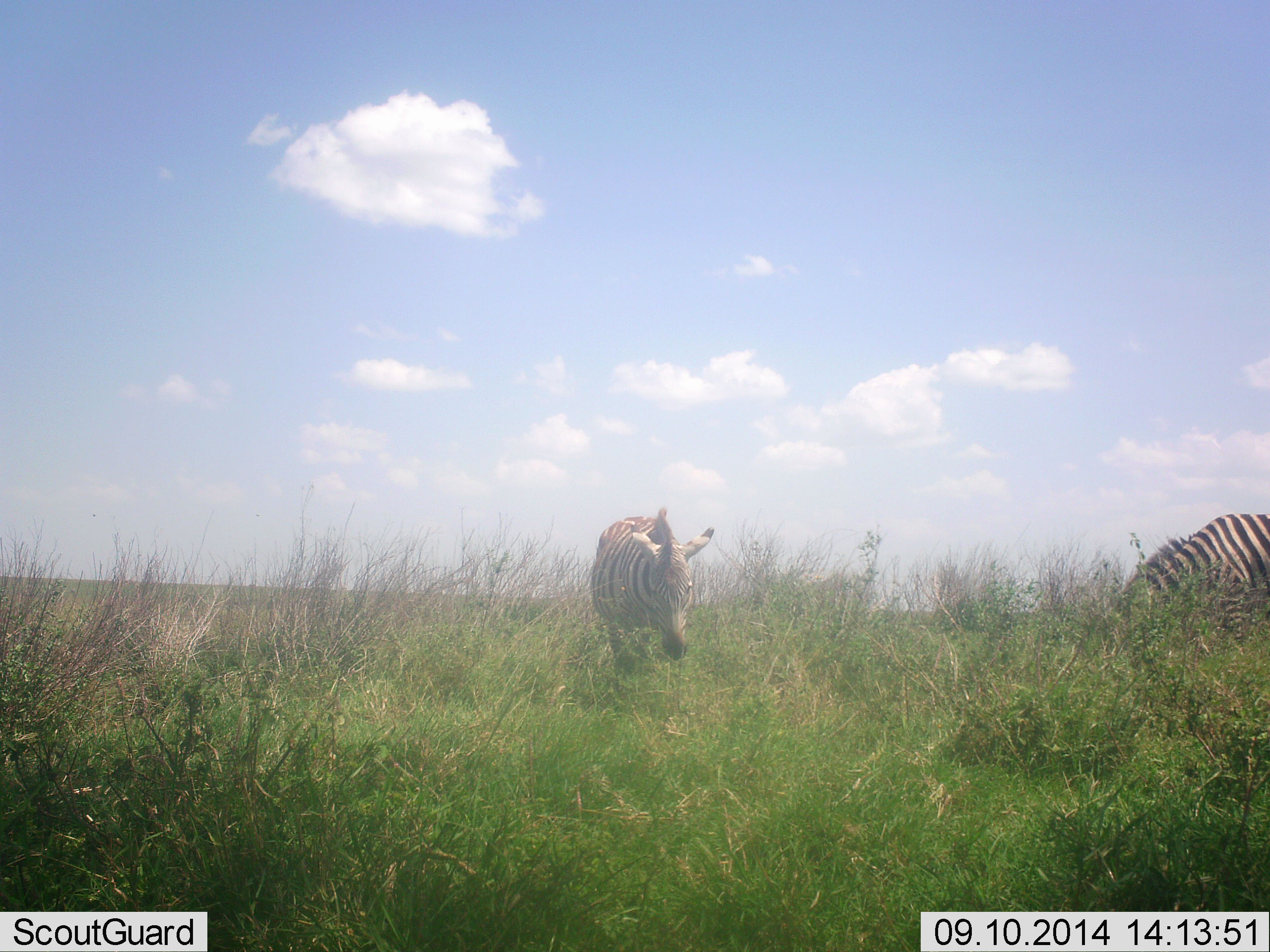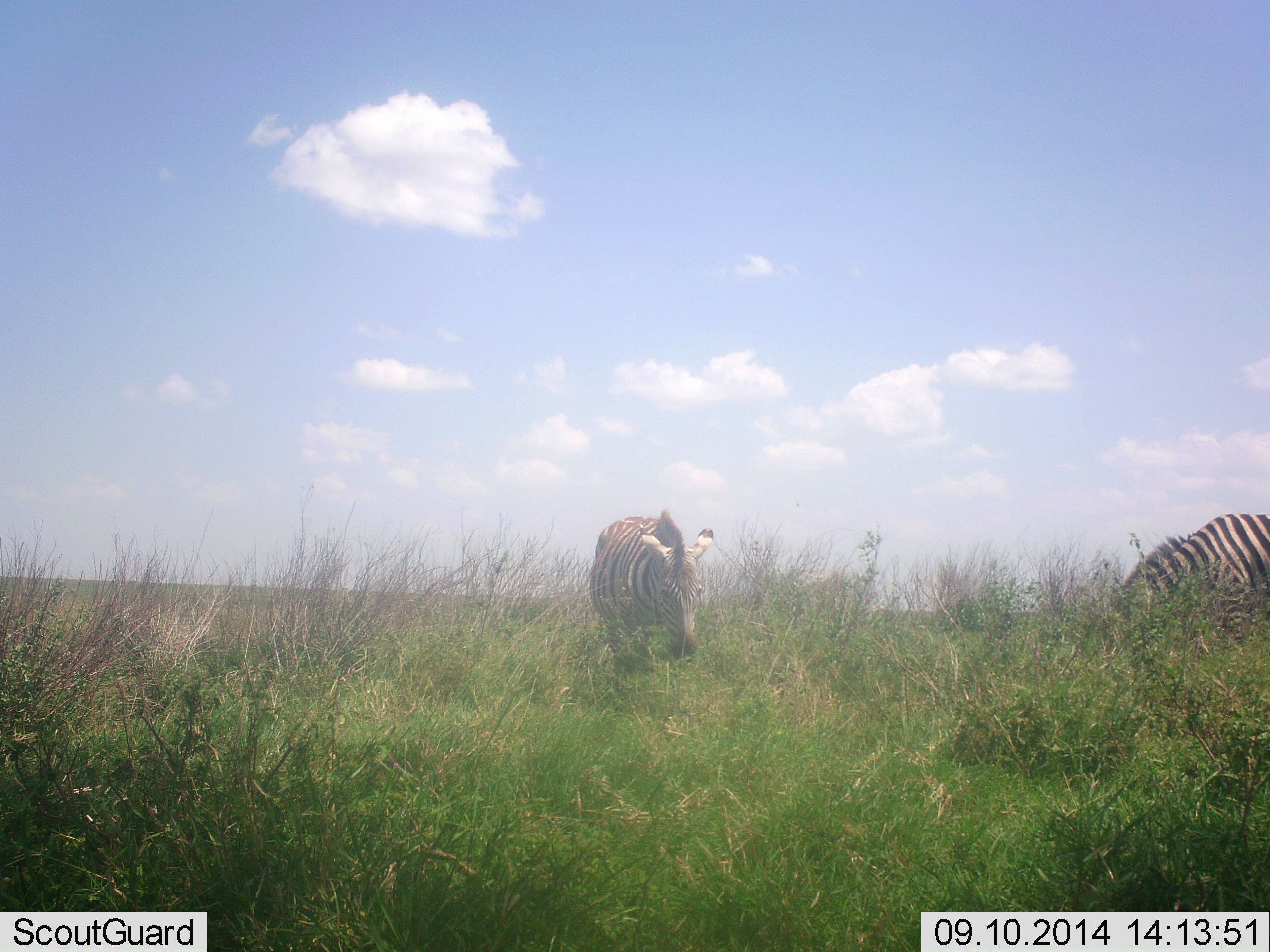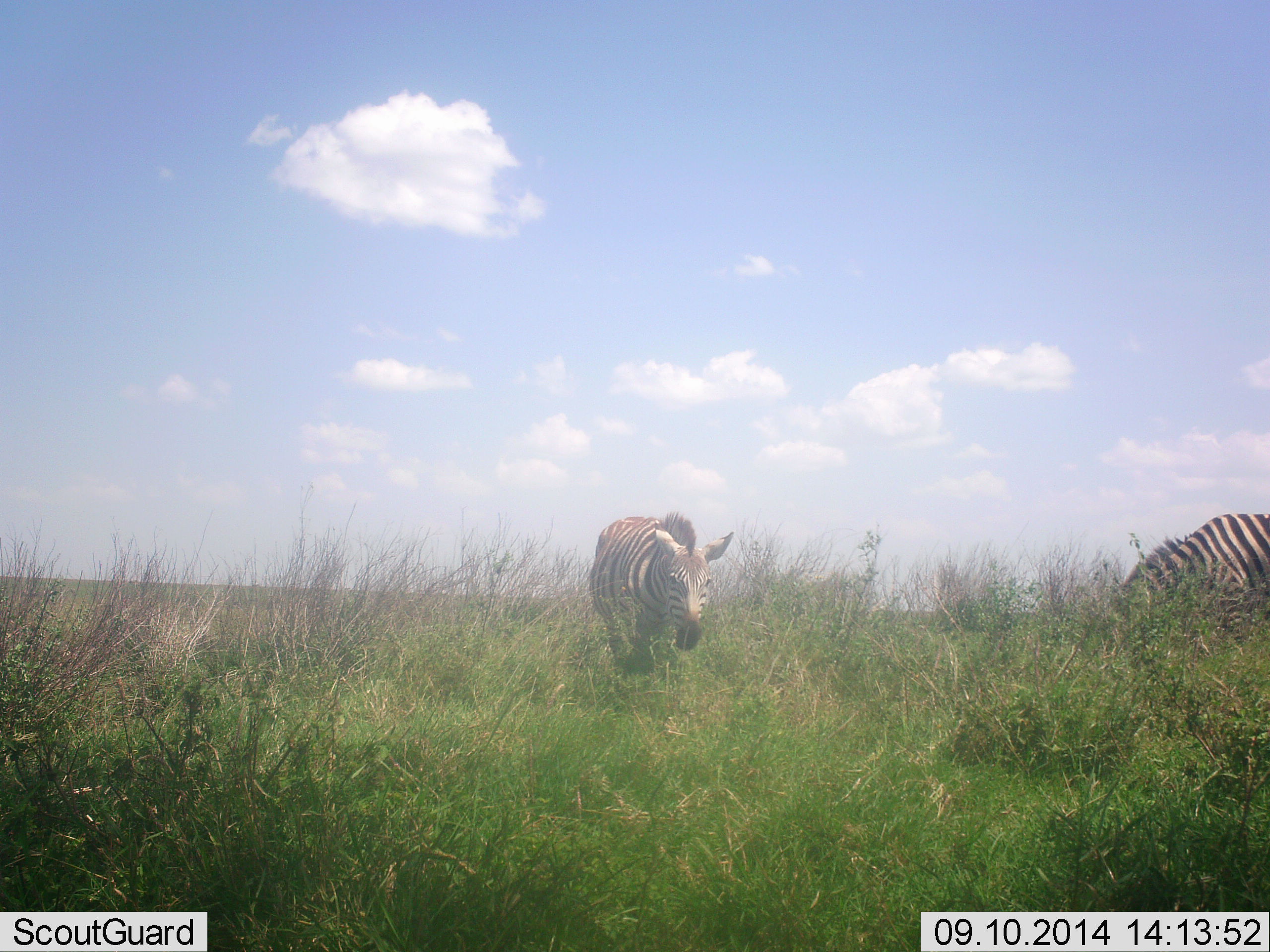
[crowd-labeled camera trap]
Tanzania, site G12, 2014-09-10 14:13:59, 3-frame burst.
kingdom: Animalia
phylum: Chordata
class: Mammalia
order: Perissodactyla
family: Equidae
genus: Equus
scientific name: Equus quagga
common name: plains zebra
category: zebra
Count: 2.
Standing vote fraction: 44%.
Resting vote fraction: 0%.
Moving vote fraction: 11%.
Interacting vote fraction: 0%.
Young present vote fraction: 0%.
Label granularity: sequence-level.